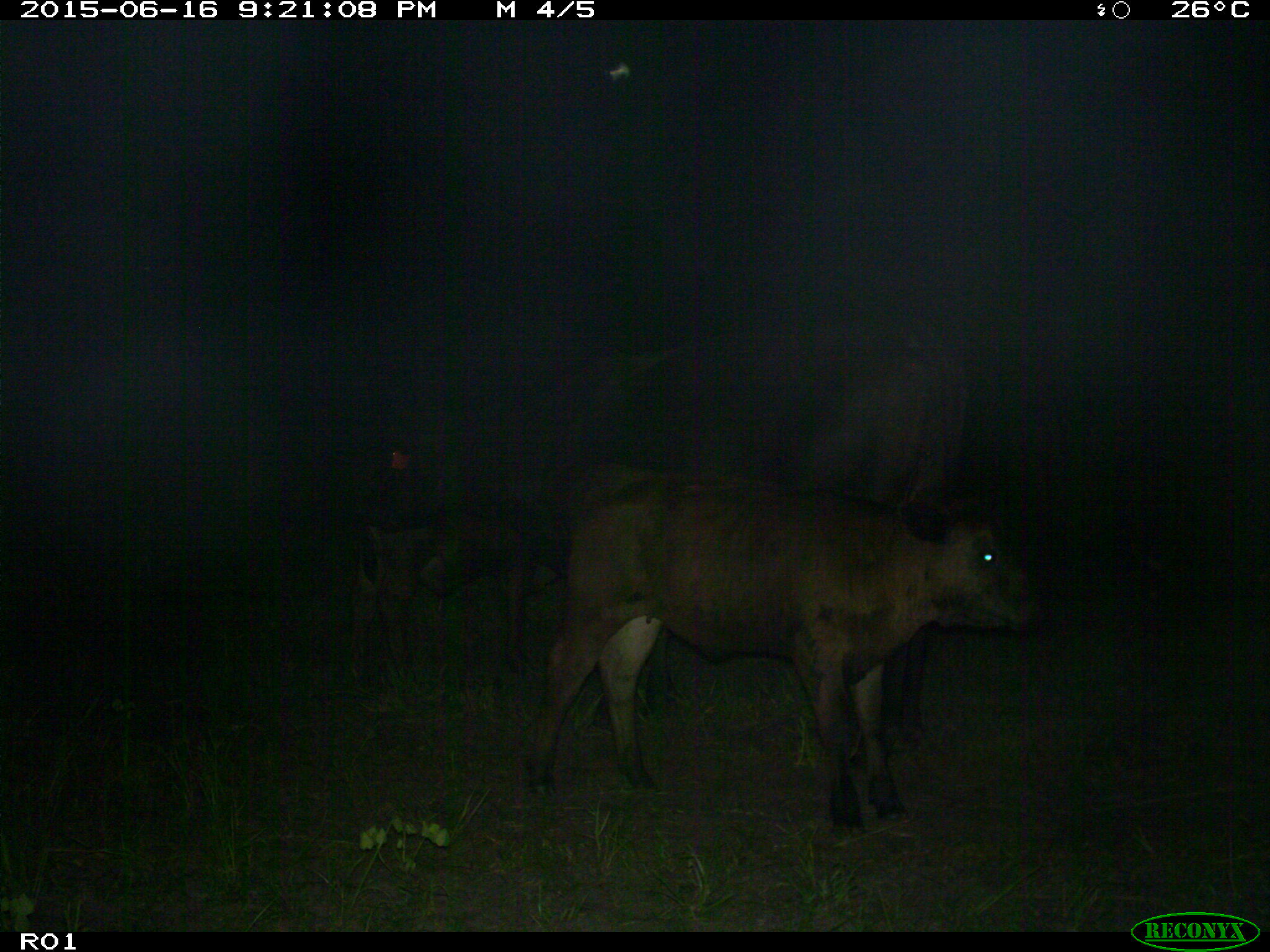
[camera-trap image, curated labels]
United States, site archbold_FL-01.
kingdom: Animalia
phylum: Chordata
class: Mammalia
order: Artiodactyla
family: Bovidae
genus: Bos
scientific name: Bos taurus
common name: domestic cow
Bos taurus (domestic cow).